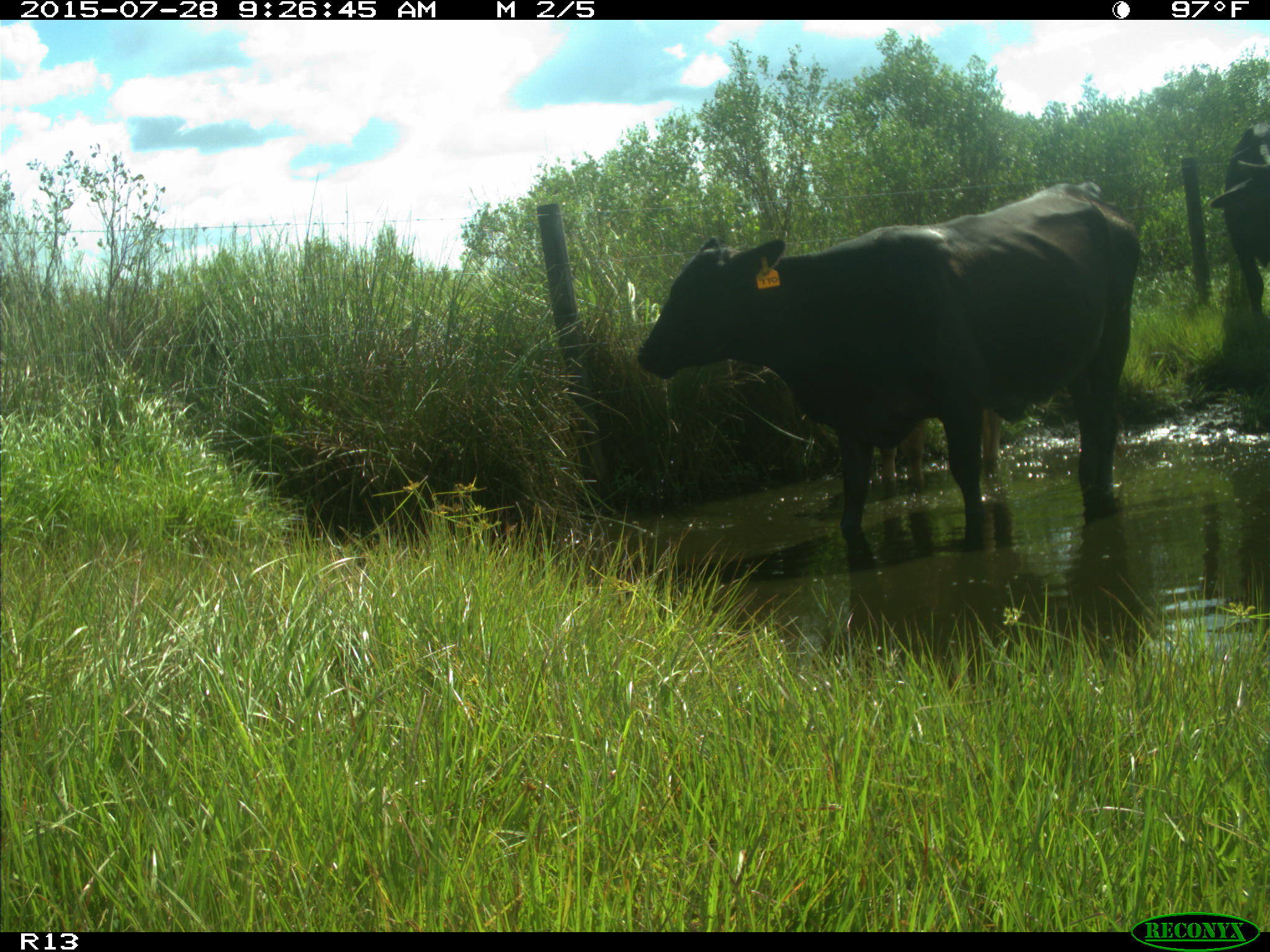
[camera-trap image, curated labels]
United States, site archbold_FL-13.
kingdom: Animalia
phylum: Chordata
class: Mammalia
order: Artiodactyla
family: Bovidae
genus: Bos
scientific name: Bos taurus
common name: domestic cow